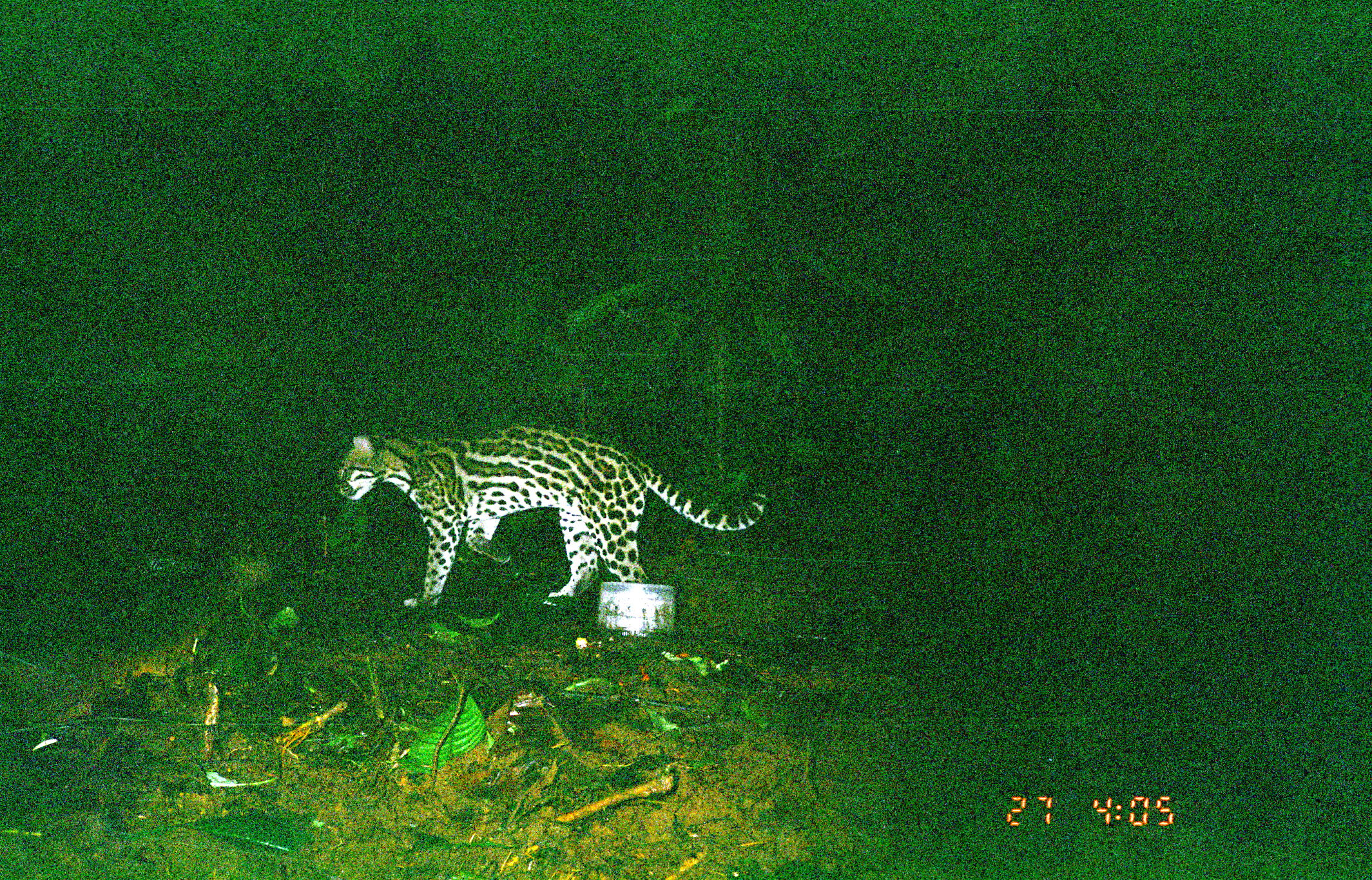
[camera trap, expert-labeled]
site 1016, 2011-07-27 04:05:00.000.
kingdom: Animalia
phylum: Chordata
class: Mammalia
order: Carnivora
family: Felidae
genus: Leopardus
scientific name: Leopardus pardalis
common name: ocelot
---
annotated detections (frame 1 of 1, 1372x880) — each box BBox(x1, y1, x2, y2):
leopardus pardalis: BBox(328, 425, 772, 617)